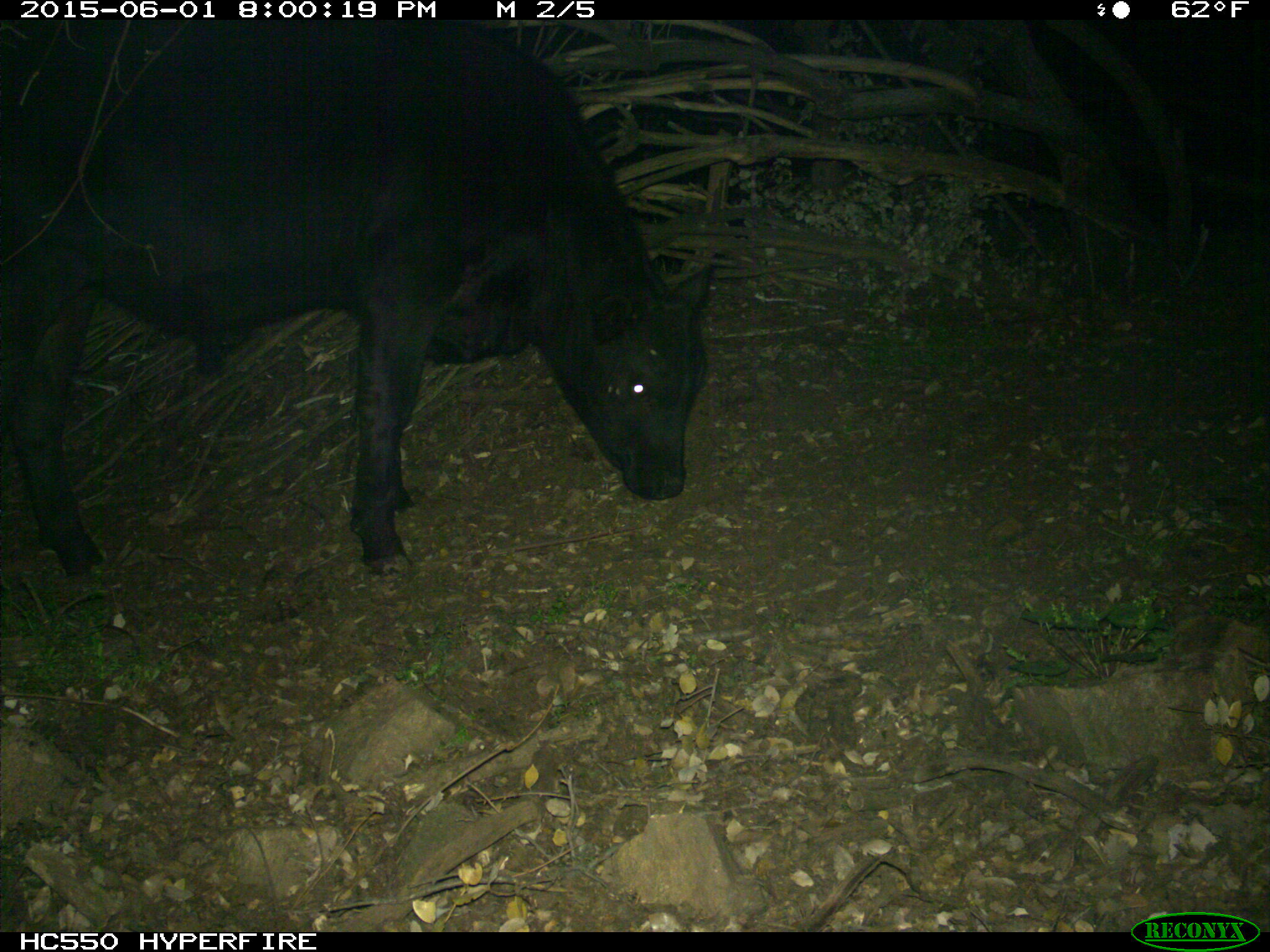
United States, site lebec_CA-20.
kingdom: Animalia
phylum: Chordata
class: Mammalia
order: Artiodactyla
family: Bovidae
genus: Bos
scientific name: Bos taurus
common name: domestic cow